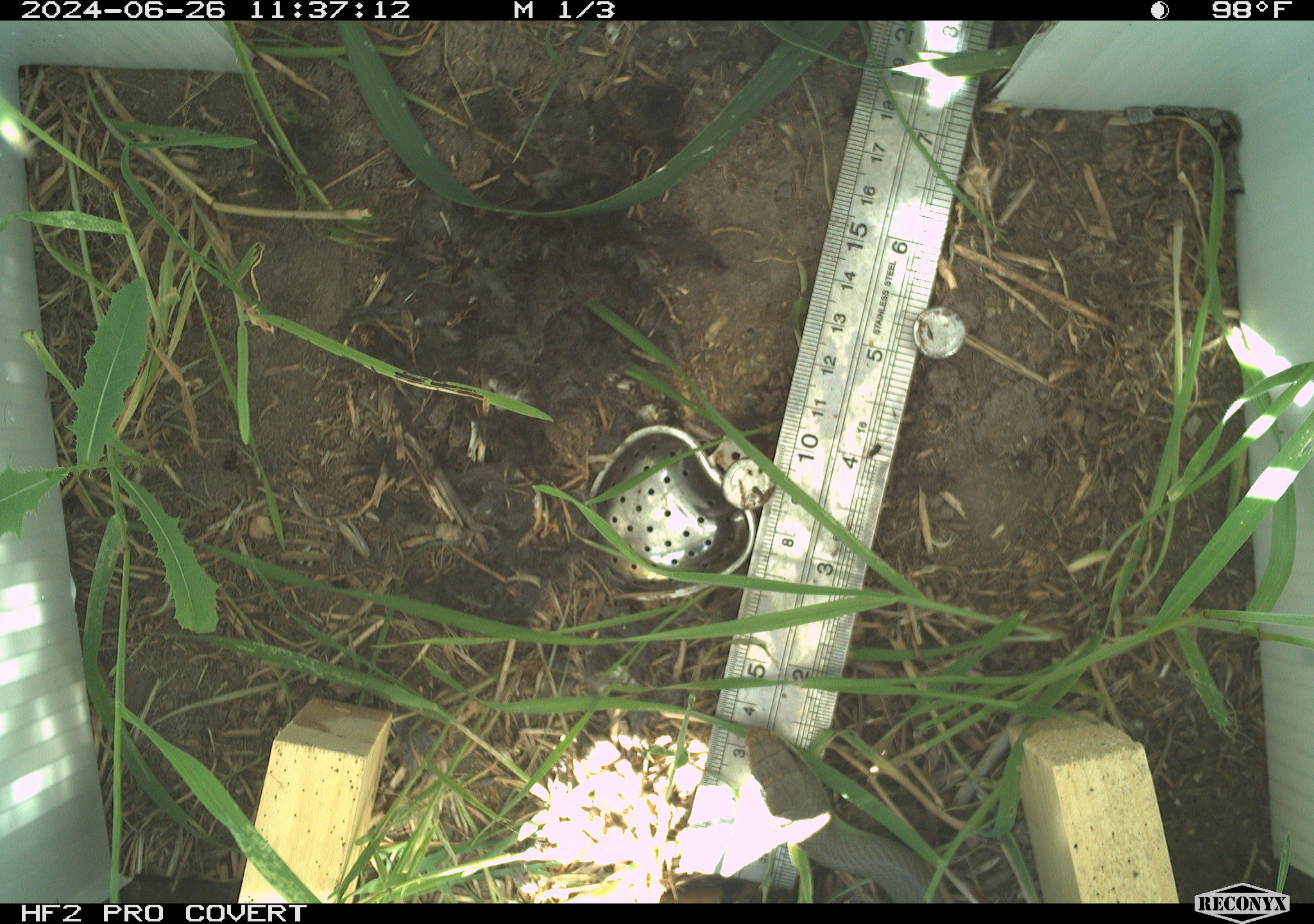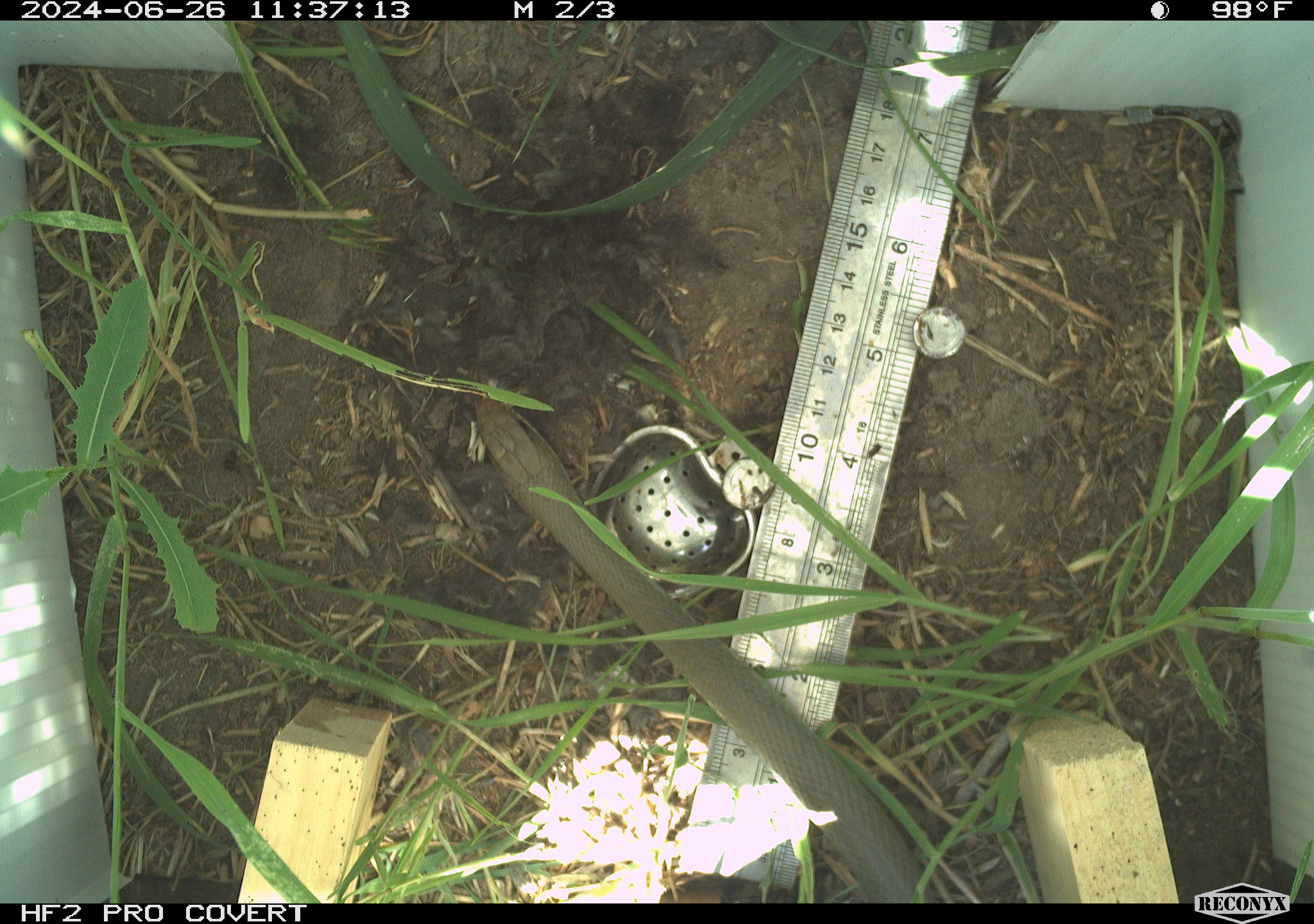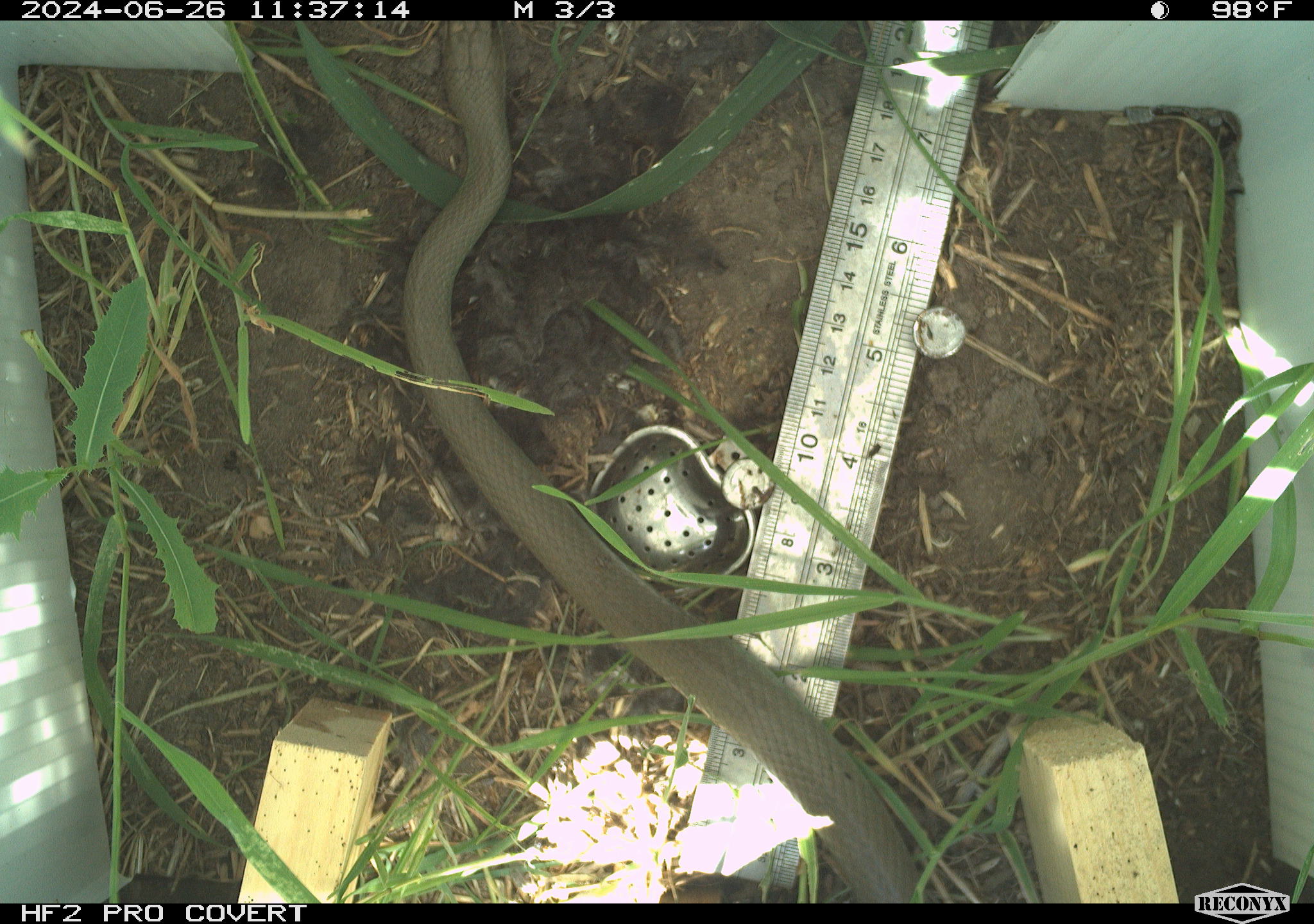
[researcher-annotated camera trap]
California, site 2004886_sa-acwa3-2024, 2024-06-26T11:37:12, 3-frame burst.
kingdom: Animalia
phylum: Chordata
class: Reptilia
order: Squamata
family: Colubridae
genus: Coluber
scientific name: Coluber constrictor mormon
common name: western yellow-bellied racer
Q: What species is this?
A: Western yellow-bellied racer (Coluber constrictor mormon).